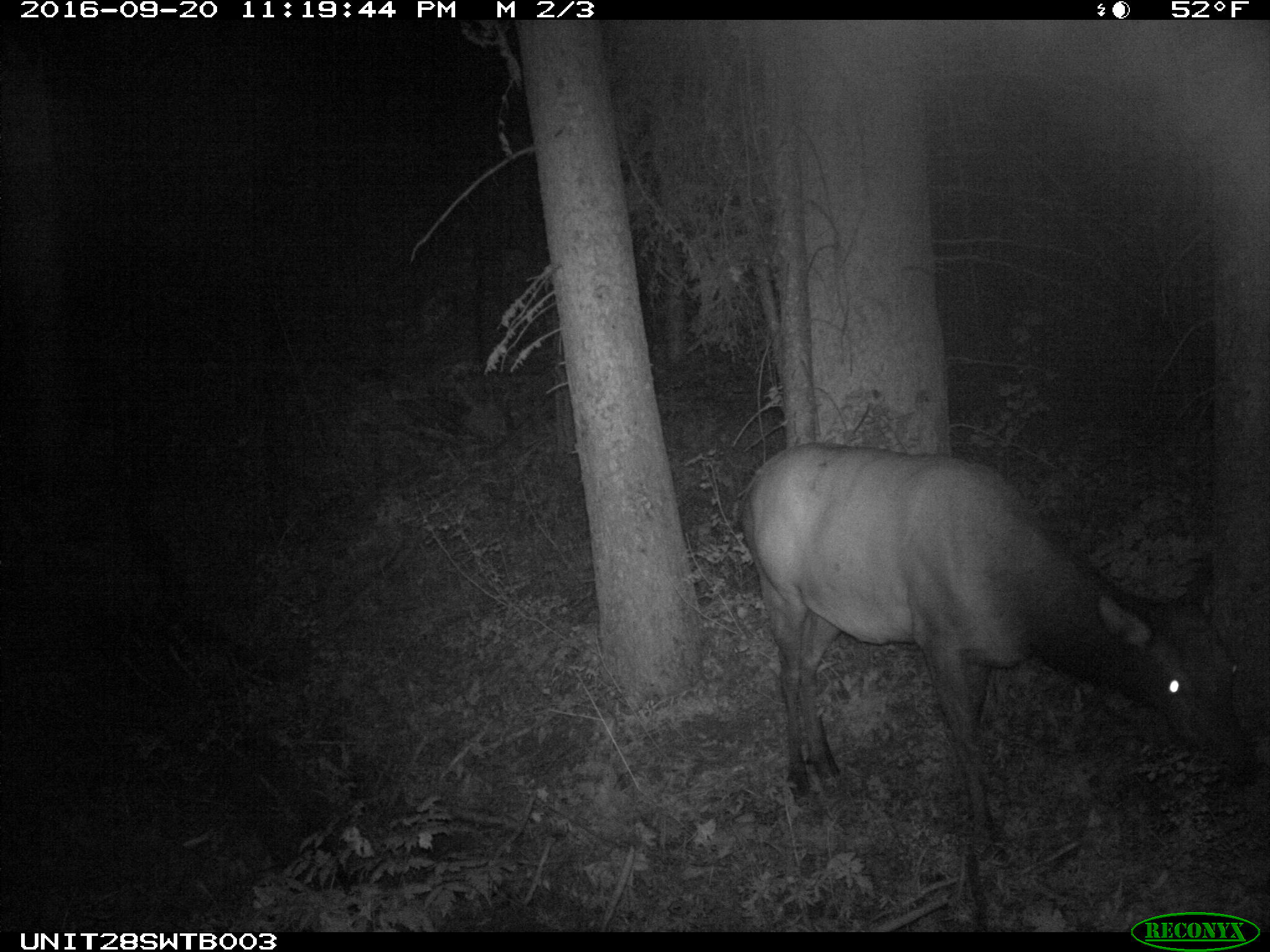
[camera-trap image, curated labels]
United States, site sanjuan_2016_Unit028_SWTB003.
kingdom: Animalia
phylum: Chordata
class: Mammalia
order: Artiodactyla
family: Cervidae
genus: Cervus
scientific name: Cervus elaphus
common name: red deer